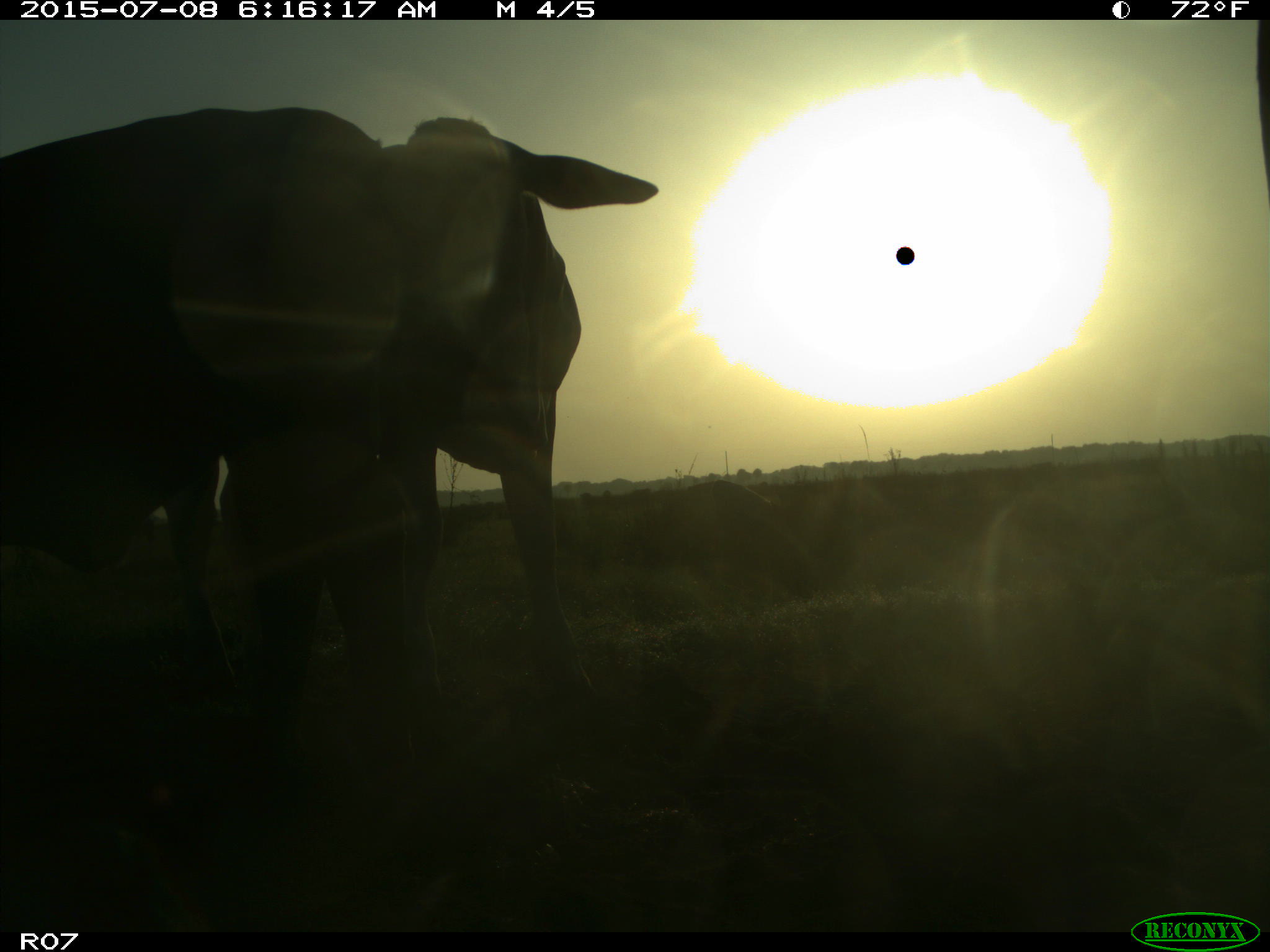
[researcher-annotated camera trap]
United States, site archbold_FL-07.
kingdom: Animalia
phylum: Chordata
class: Mammalia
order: Artiodactyla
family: Bovidae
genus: Bos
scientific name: Bos taurus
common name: domestic cow